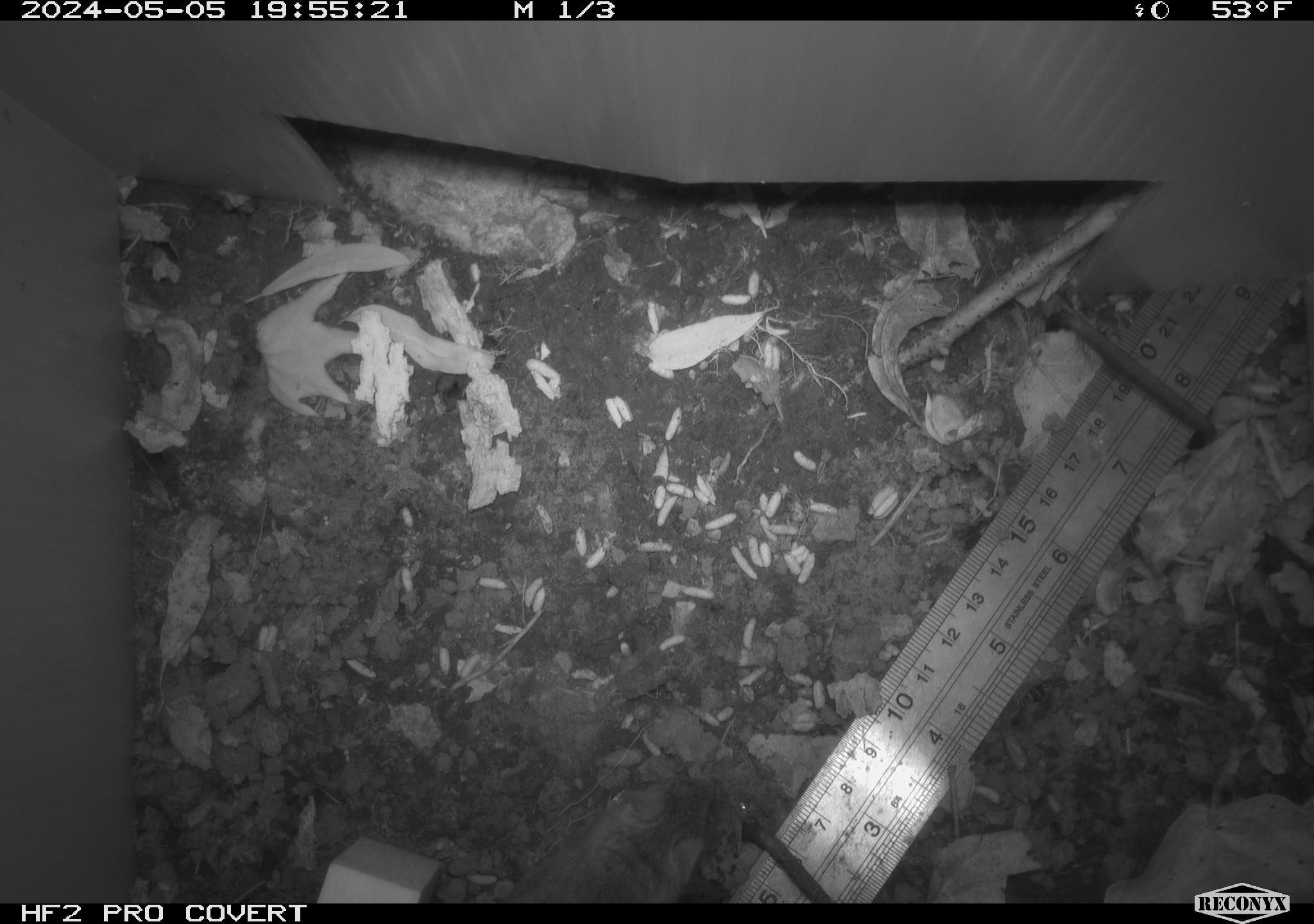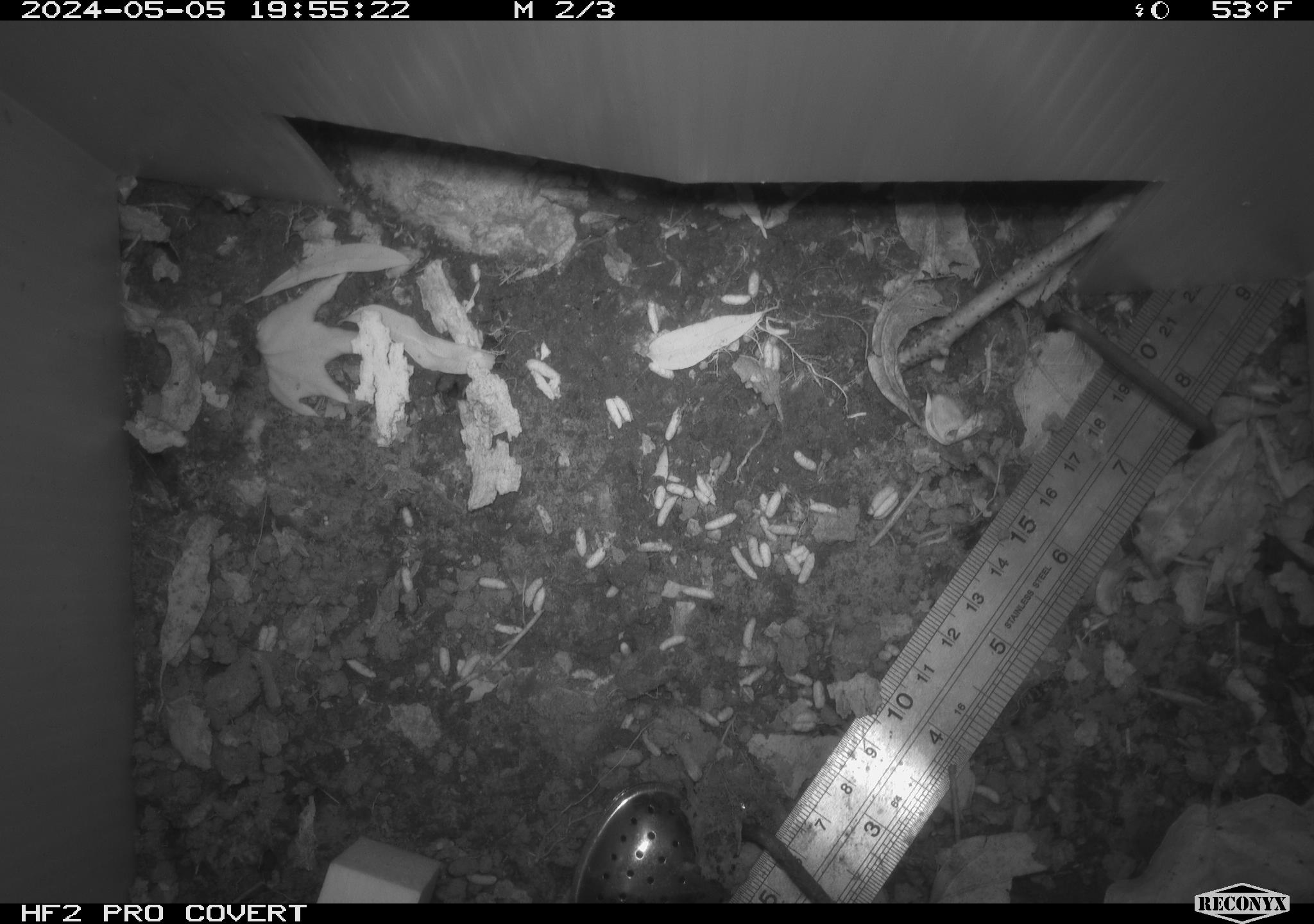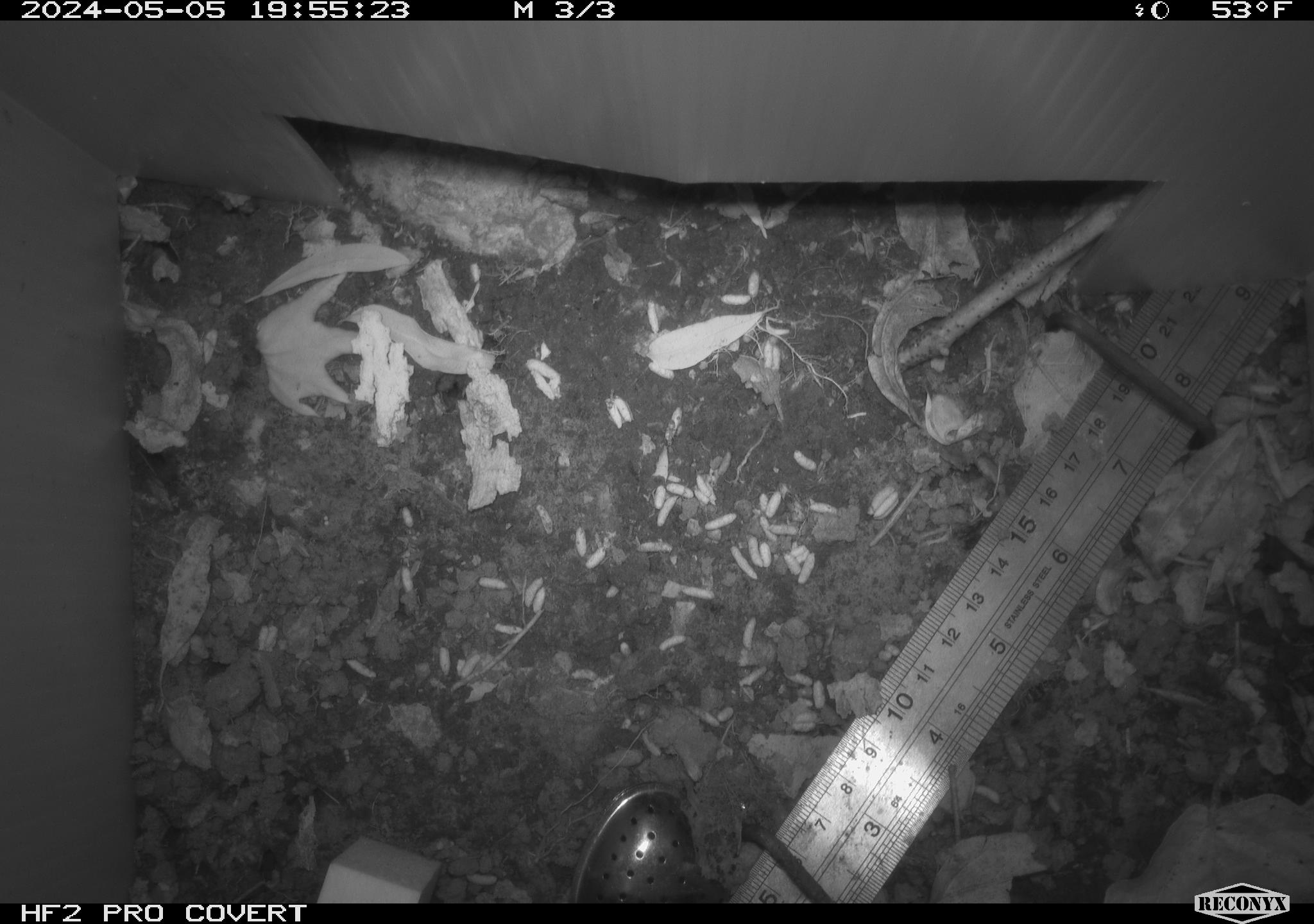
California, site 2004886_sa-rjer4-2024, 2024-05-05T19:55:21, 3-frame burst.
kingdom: Animalia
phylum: Chordata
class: Mammalia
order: Rodentia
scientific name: Rodentia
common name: woodrat or rat or mouse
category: woodrat or rat or mouse species